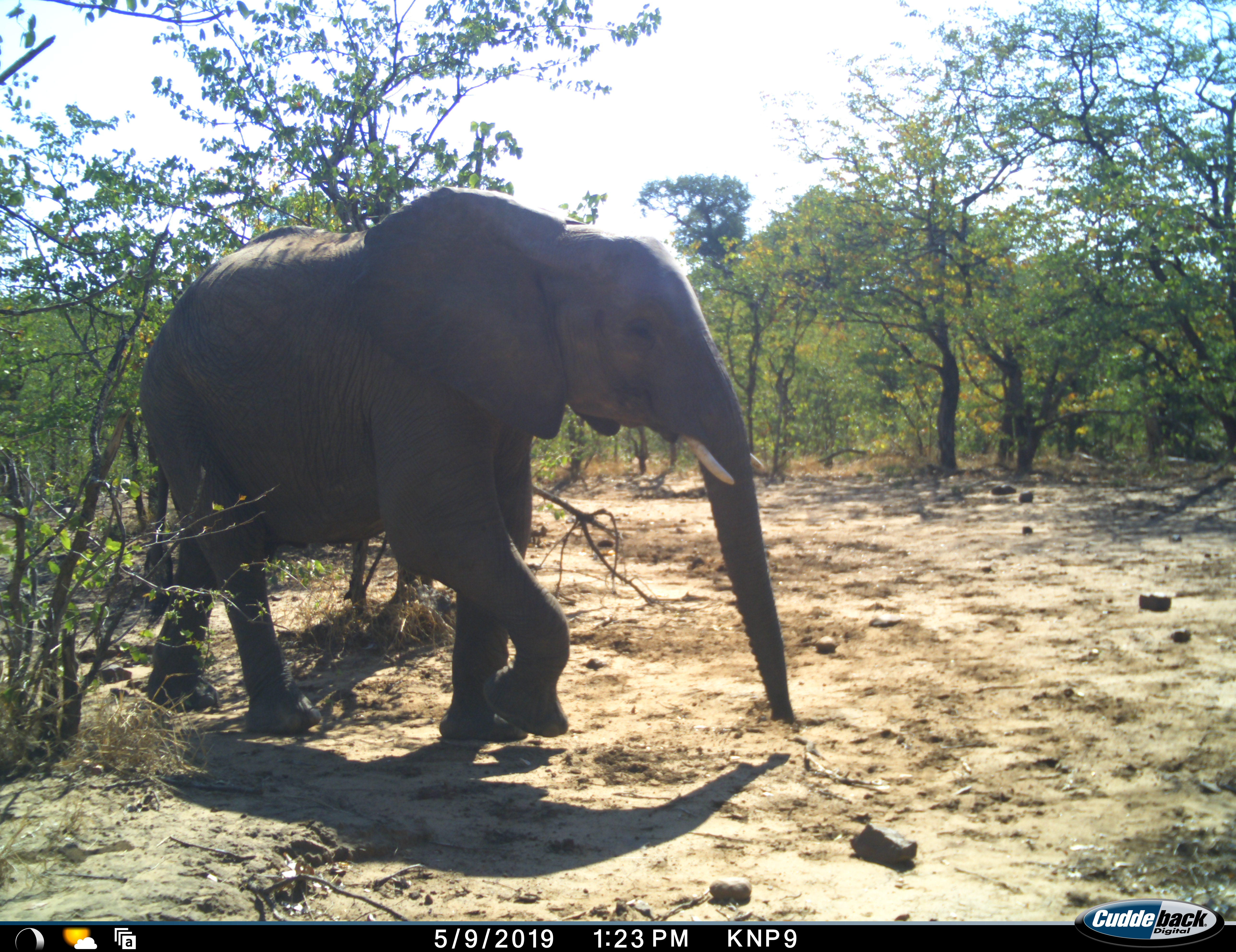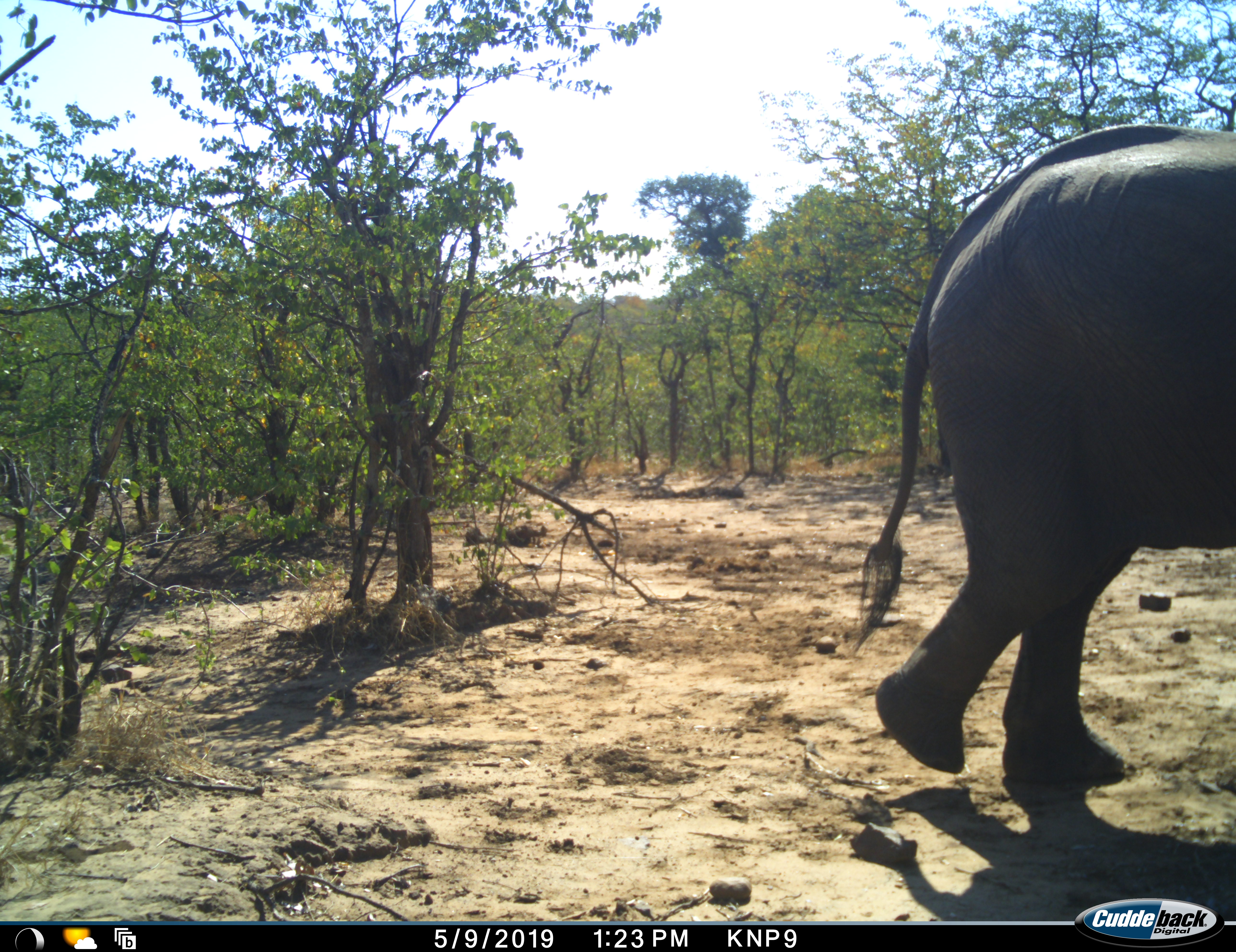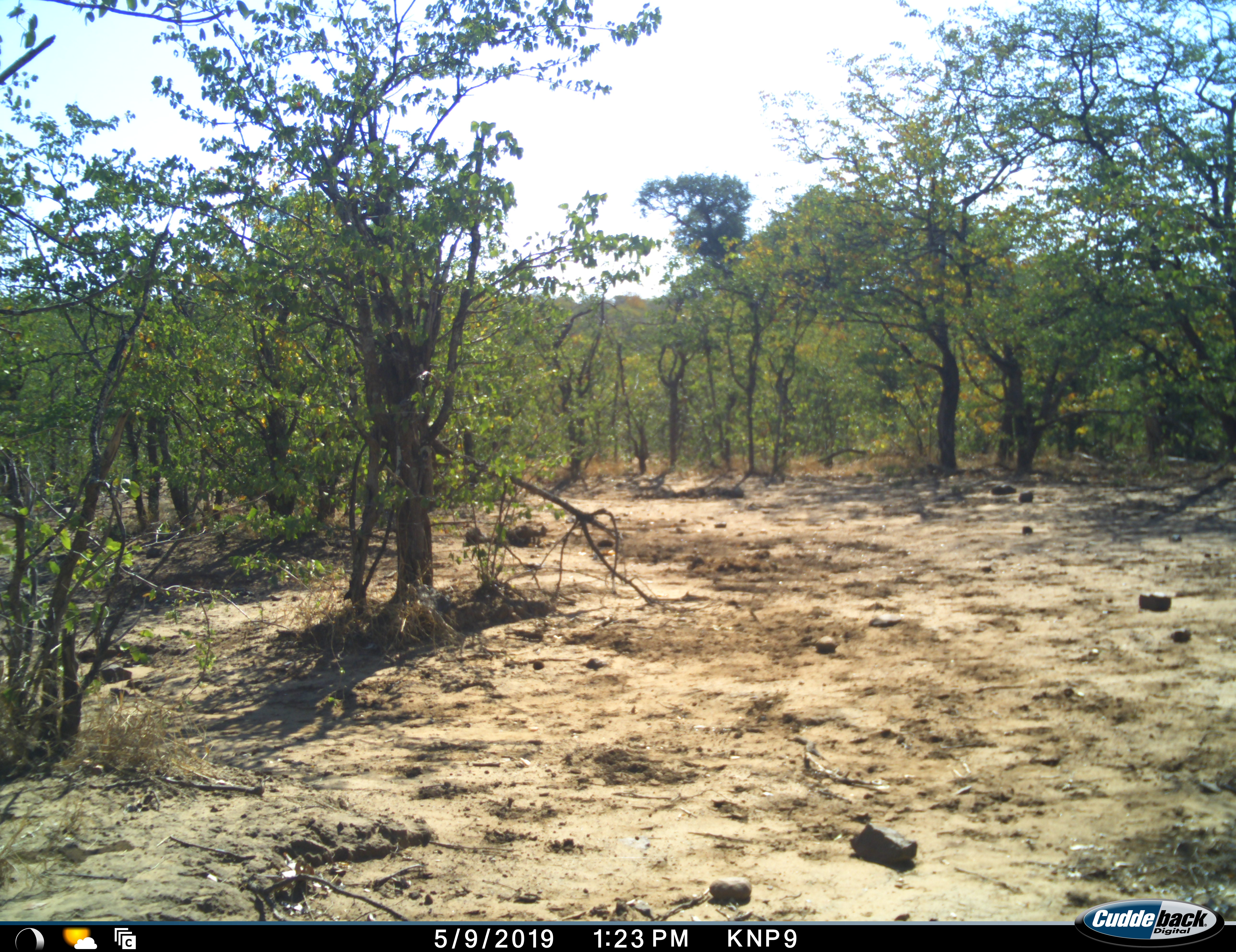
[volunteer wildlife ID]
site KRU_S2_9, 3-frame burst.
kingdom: Animalia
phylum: Chordata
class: Mammalia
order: Proboscidea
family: Elephantidae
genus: Loxodonta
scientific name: Loxodonta africana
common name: african bush elephant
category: elephant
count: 1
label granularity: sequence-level